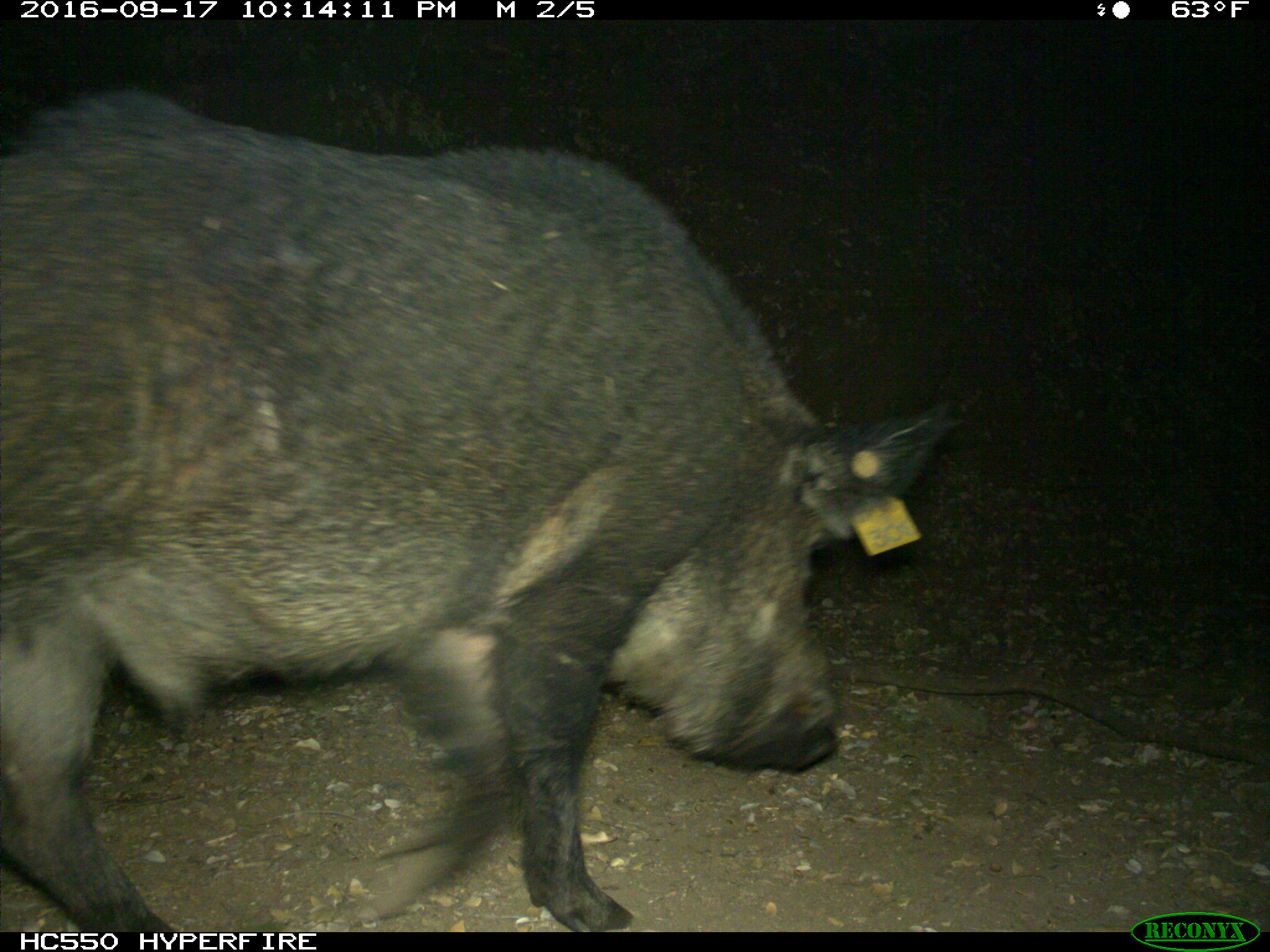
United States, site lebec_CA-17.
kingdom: Animalia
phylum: Chordata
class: Mammalia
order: Artiodactyla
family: Suidae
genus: Sus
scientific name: Sus scrofa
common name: wild boar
Sus scrofa (wild boar).